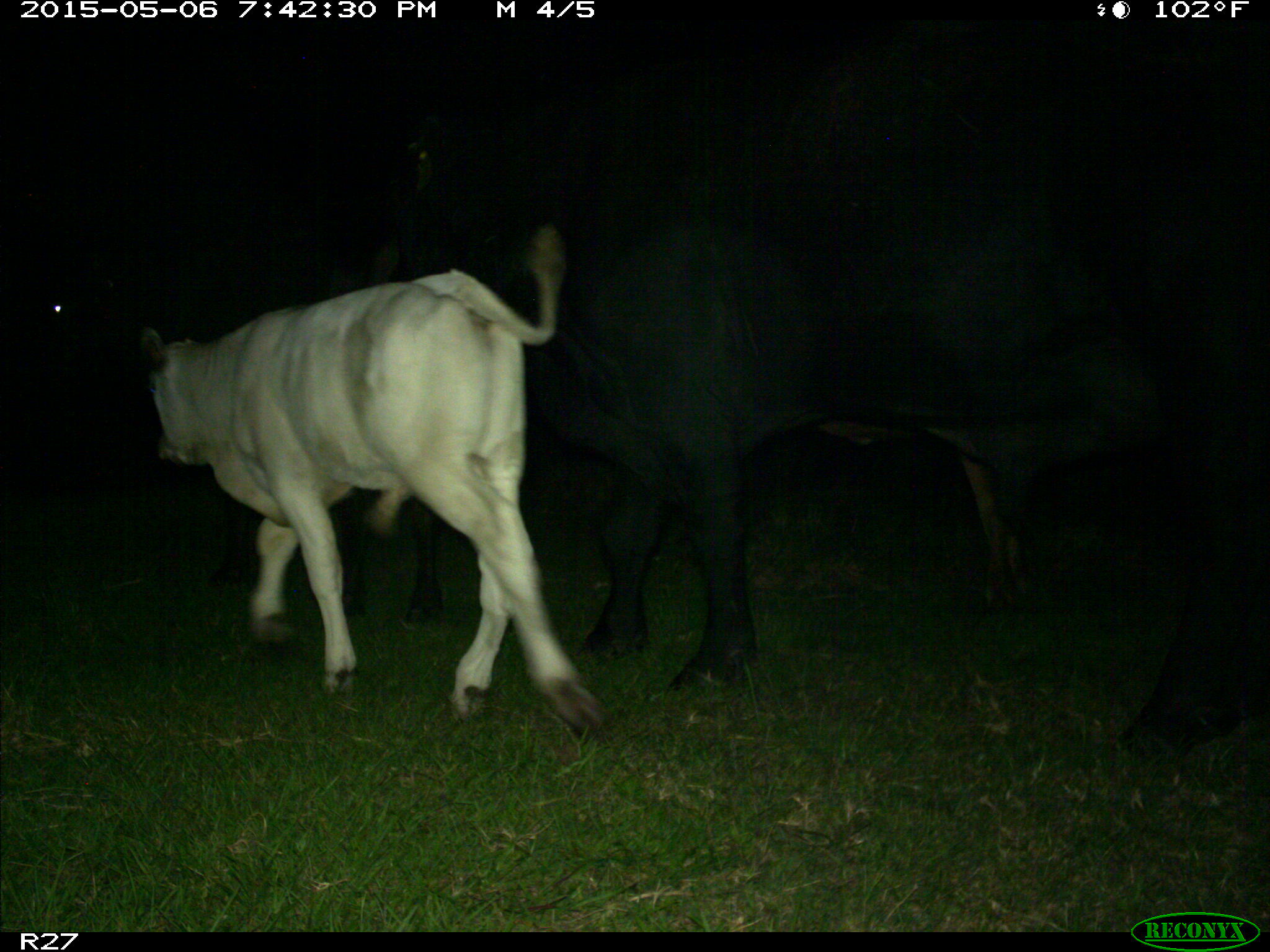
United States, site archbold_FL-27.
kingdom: Animalia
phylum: Chordata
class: Mammalia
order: Artiodactyla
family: Bovidae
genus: Bos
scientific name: Bos taurus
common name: domestic cow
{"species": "Bos taurus (domestic cow)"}